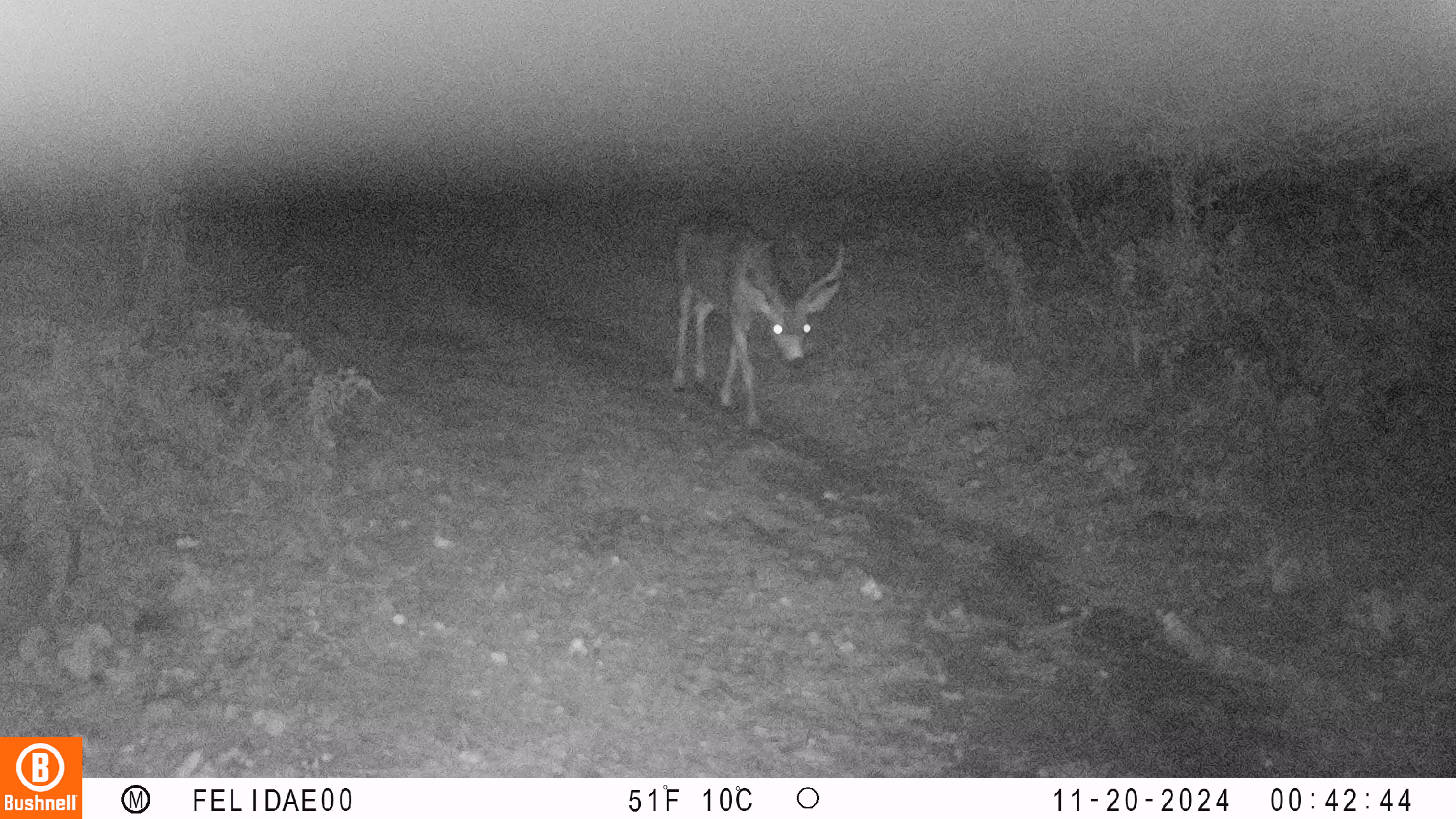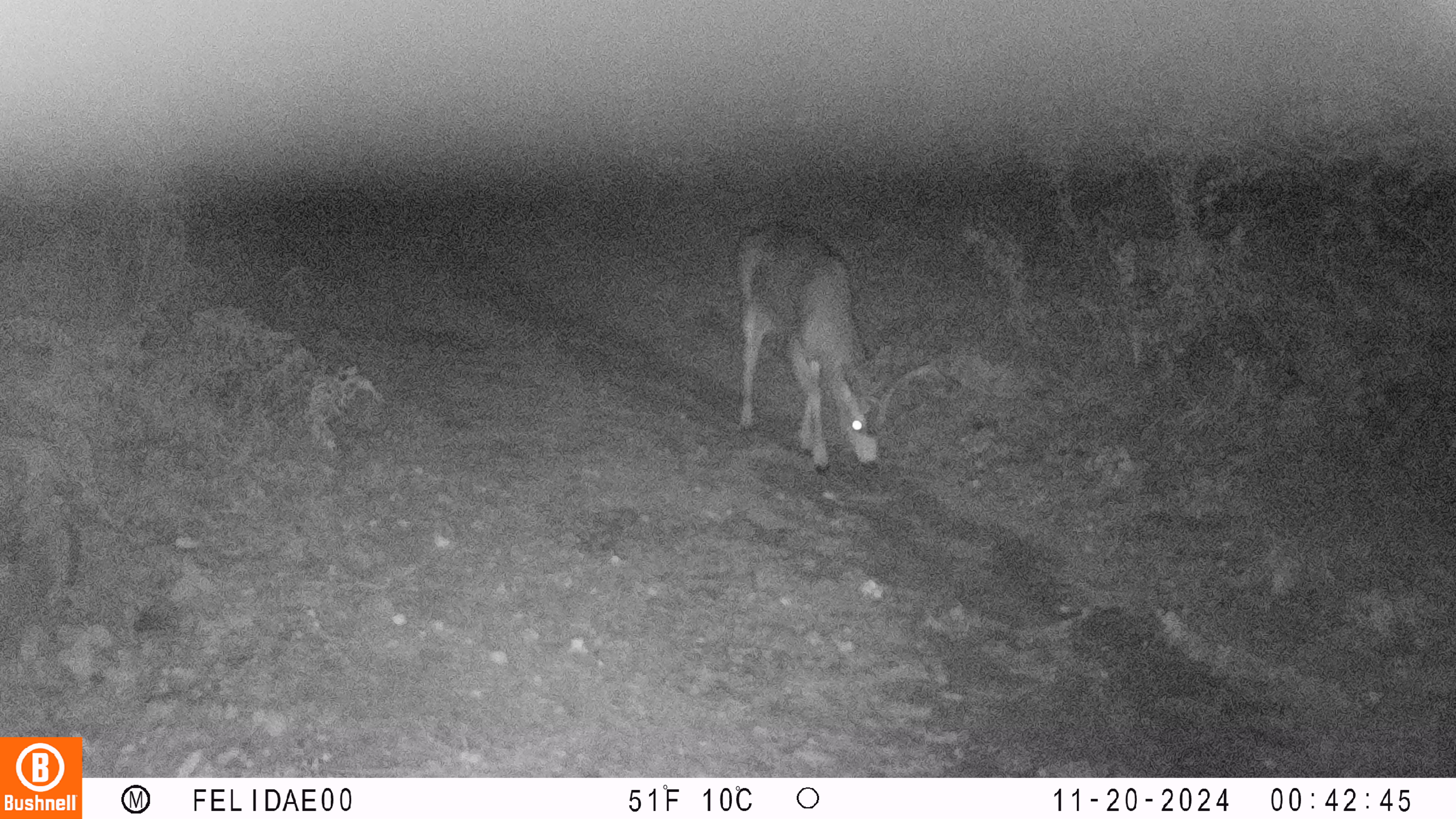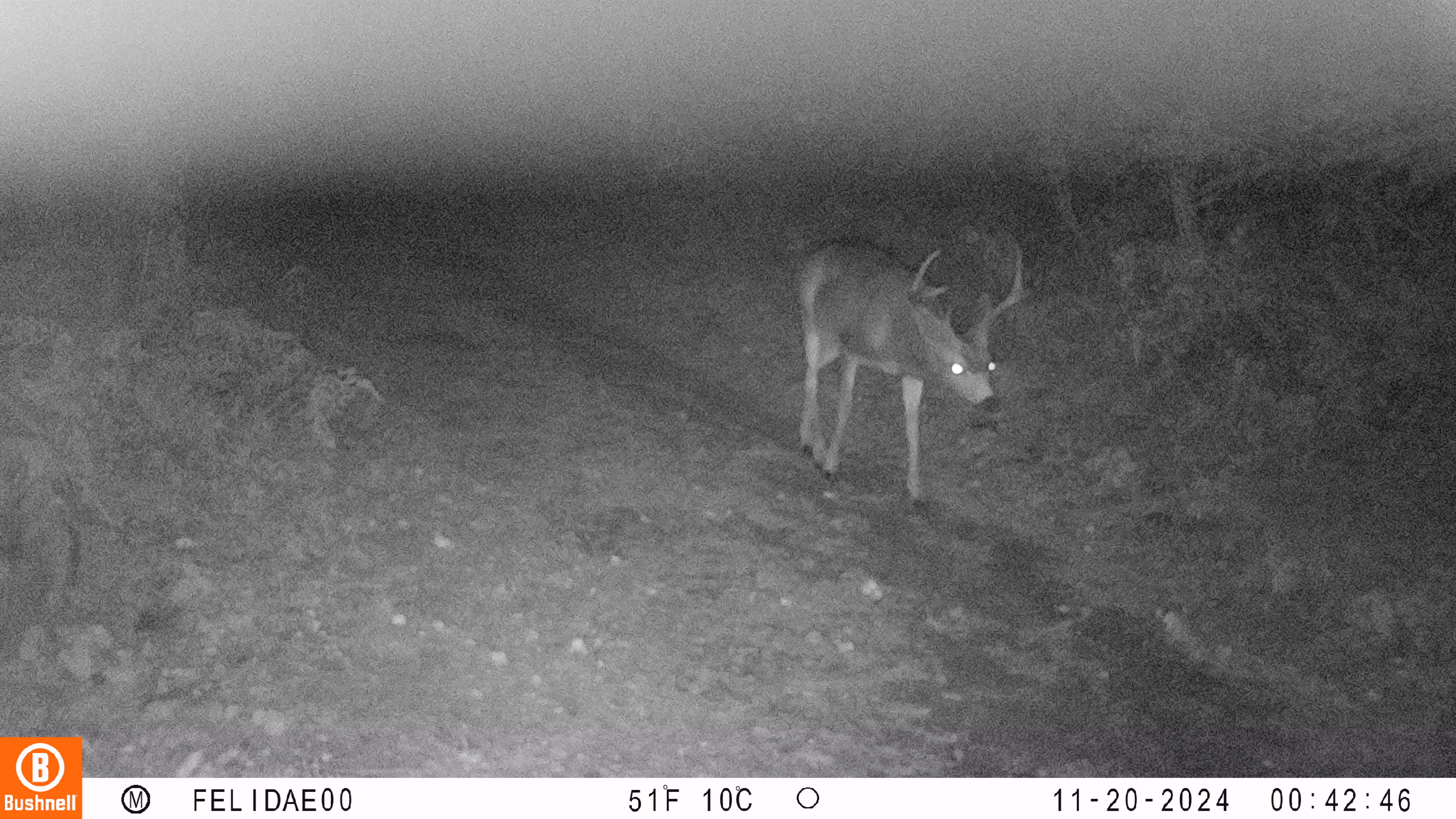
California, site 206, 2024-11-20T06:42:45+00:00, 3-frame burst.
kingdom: Animalia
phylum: Chordata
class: Mammalia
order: Artiodactyla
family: Cervidae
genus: Odocoileus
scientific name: Odocoileus hemionus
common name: mule deer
Mule deer (Odocoileus hemionus).